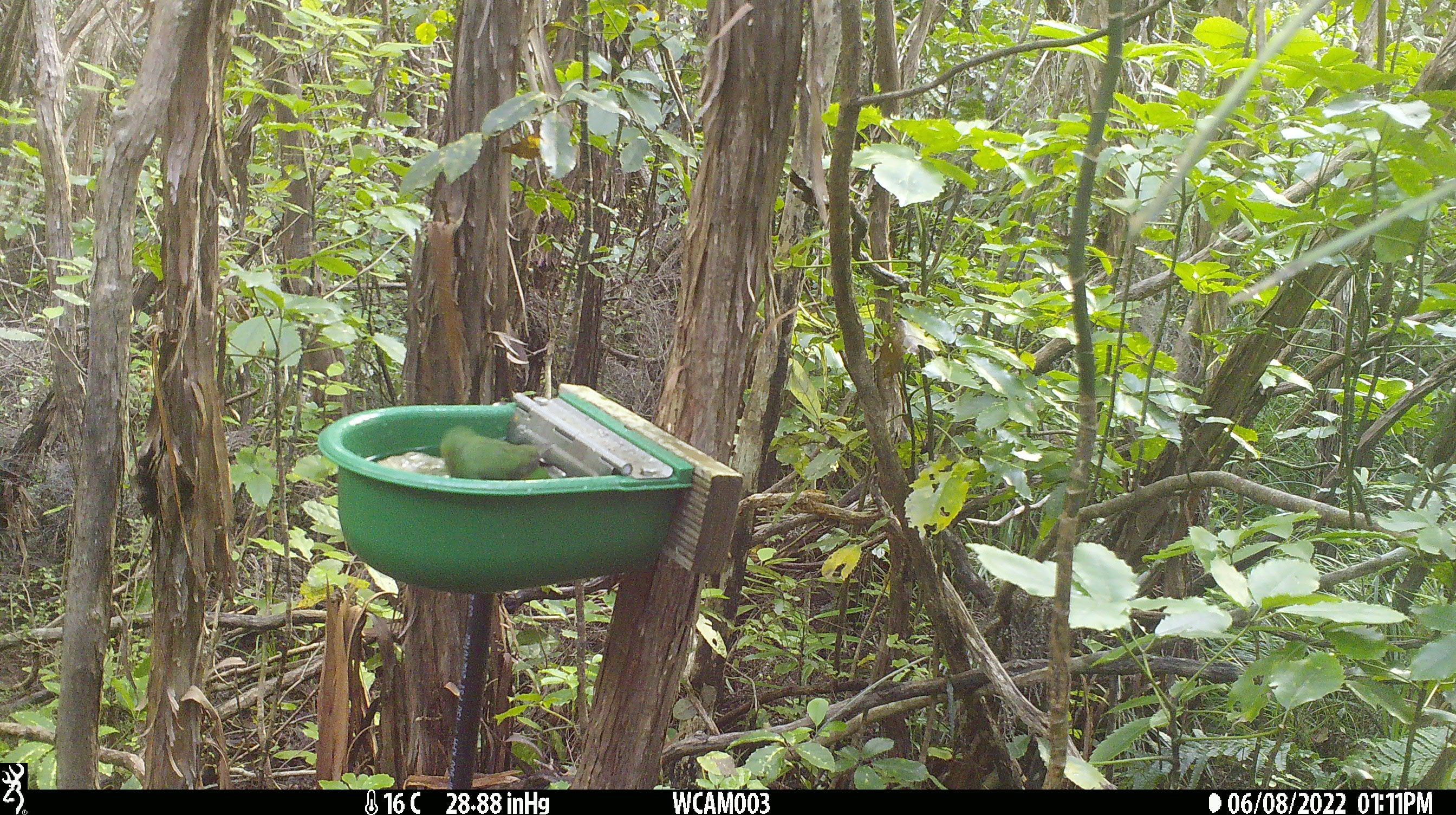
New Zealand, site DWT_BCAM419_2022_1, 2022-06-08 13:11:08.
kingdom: Animalia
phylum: Chordata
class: Aves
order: Psittaciformes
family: Psittaculidae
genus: Cyanoramphus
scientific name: Cyanoramphus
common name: parakeet